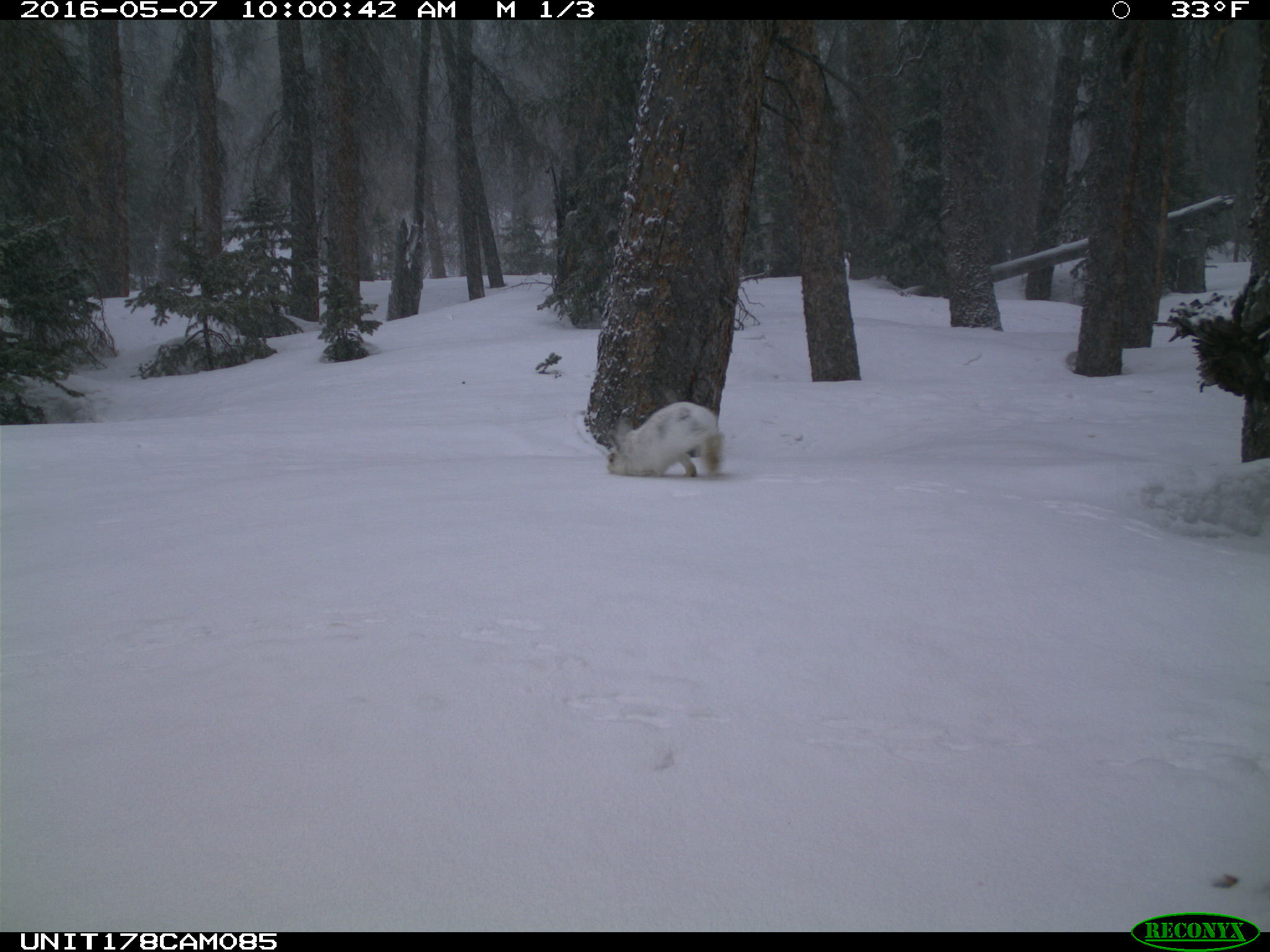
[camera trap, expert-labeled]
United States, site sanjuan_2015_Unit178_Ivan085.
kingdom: Animalia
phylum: Chordata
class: Mammalia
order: Lagomorpha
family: Leporidae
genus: Lepus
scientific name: Lepus americanus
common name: snowshoe hare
Lepus americanus (snowshoe hare).